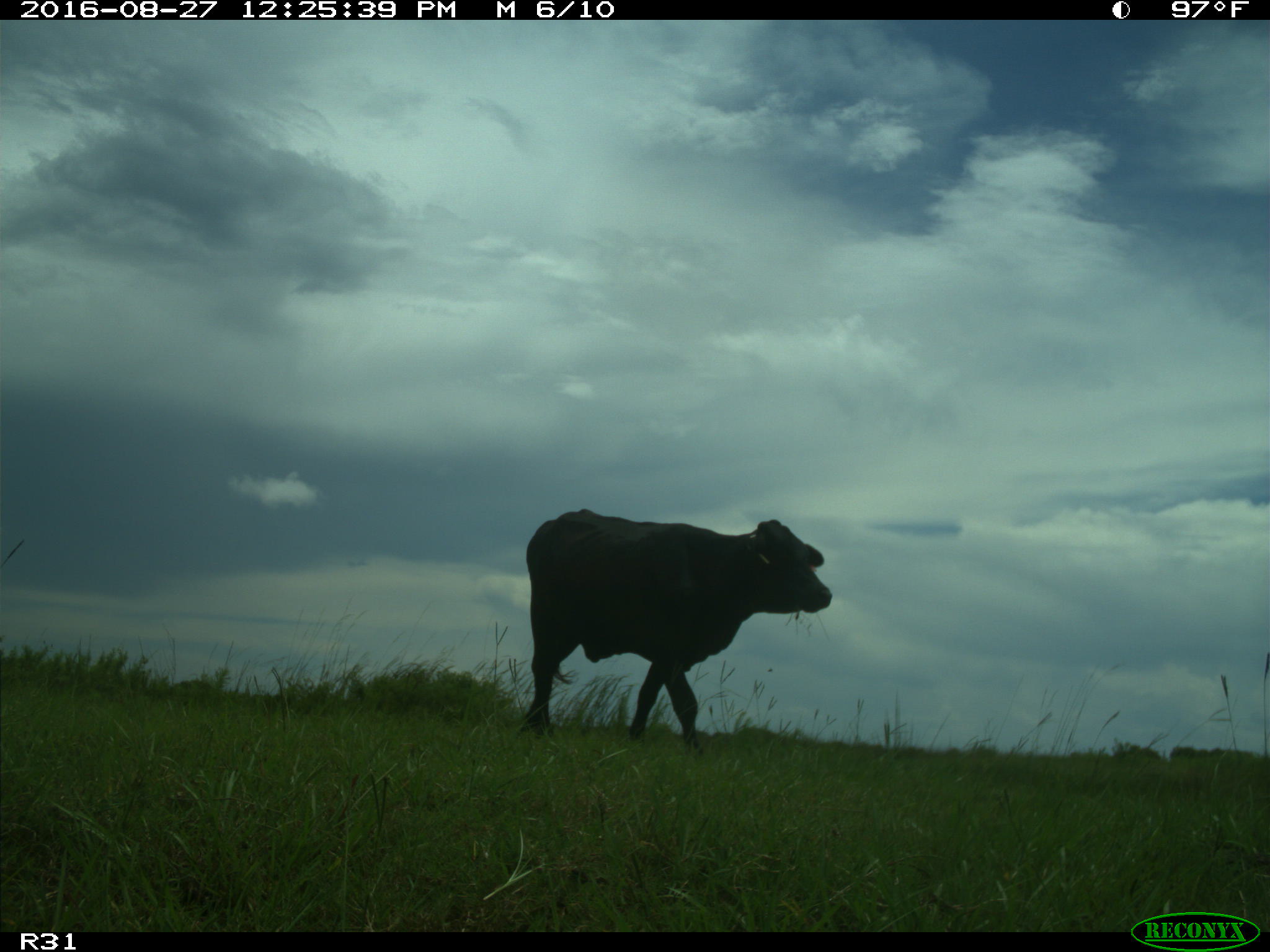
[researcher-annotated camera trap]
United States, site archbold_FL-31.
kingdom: Animalia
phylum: Chordata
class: Mammalia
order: Artiodactyla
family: Bovidae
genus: Bos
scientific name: Bos taurus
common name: domestic cow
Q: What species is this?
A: Bos taurus (domestic cow).